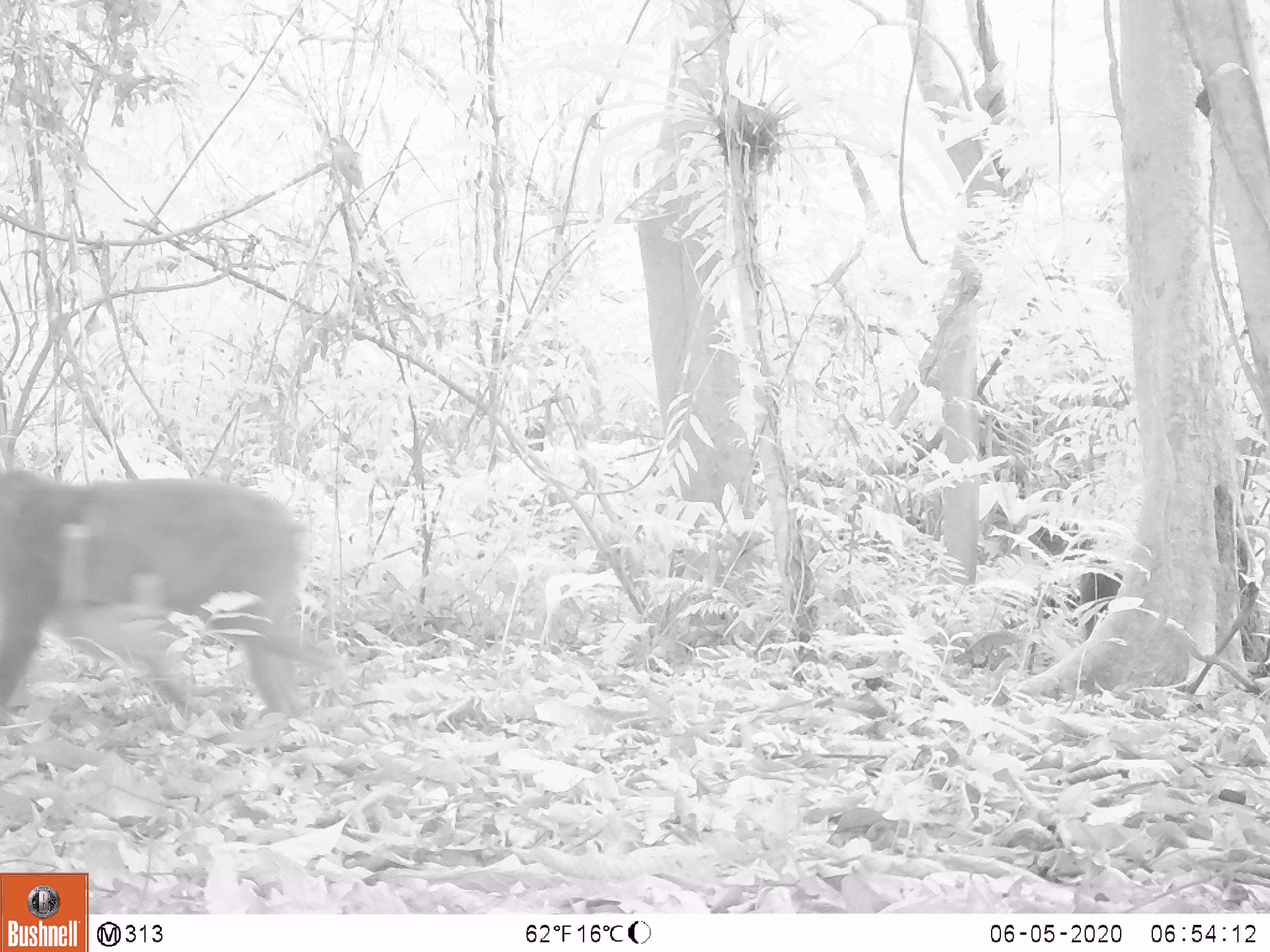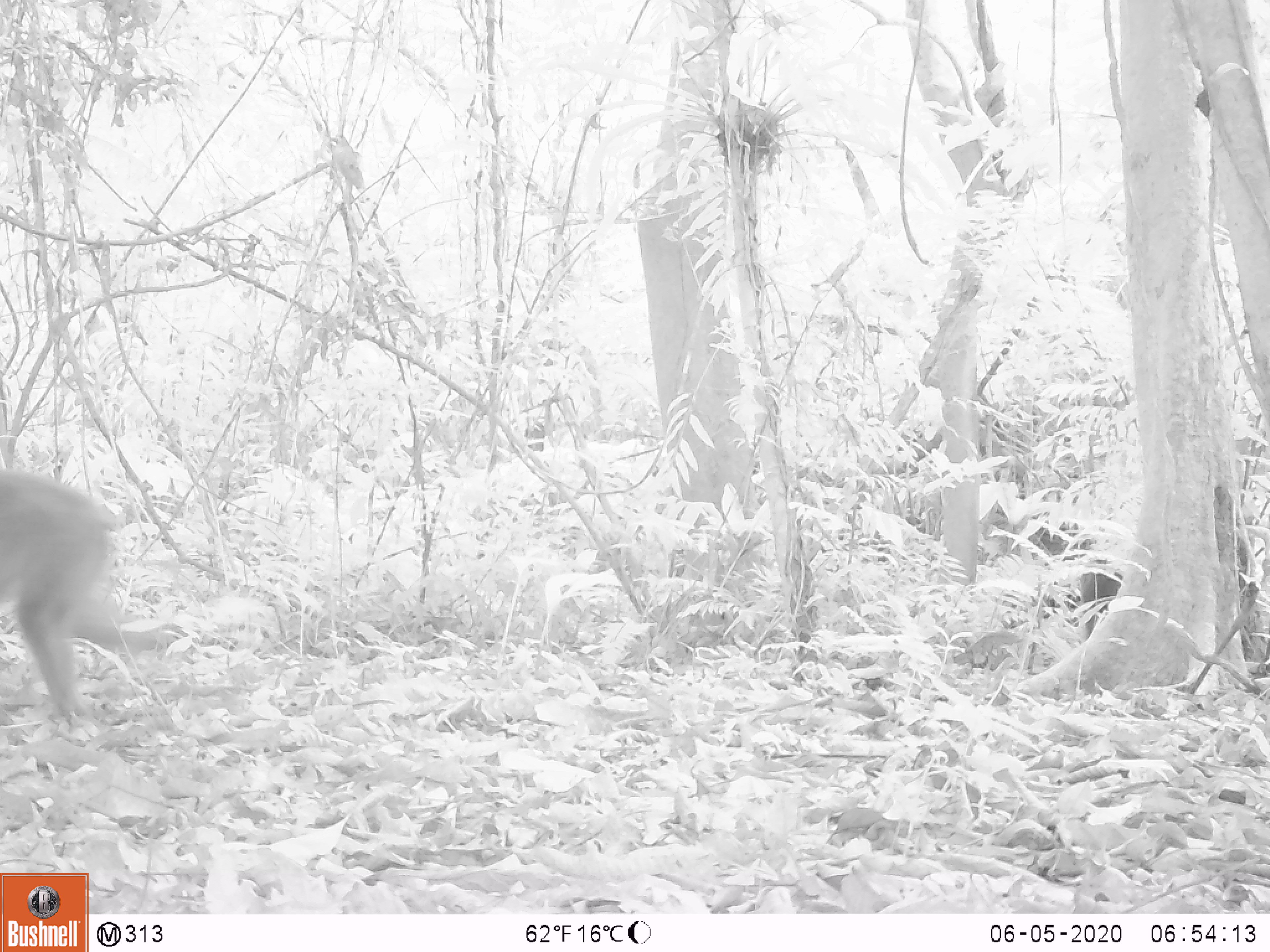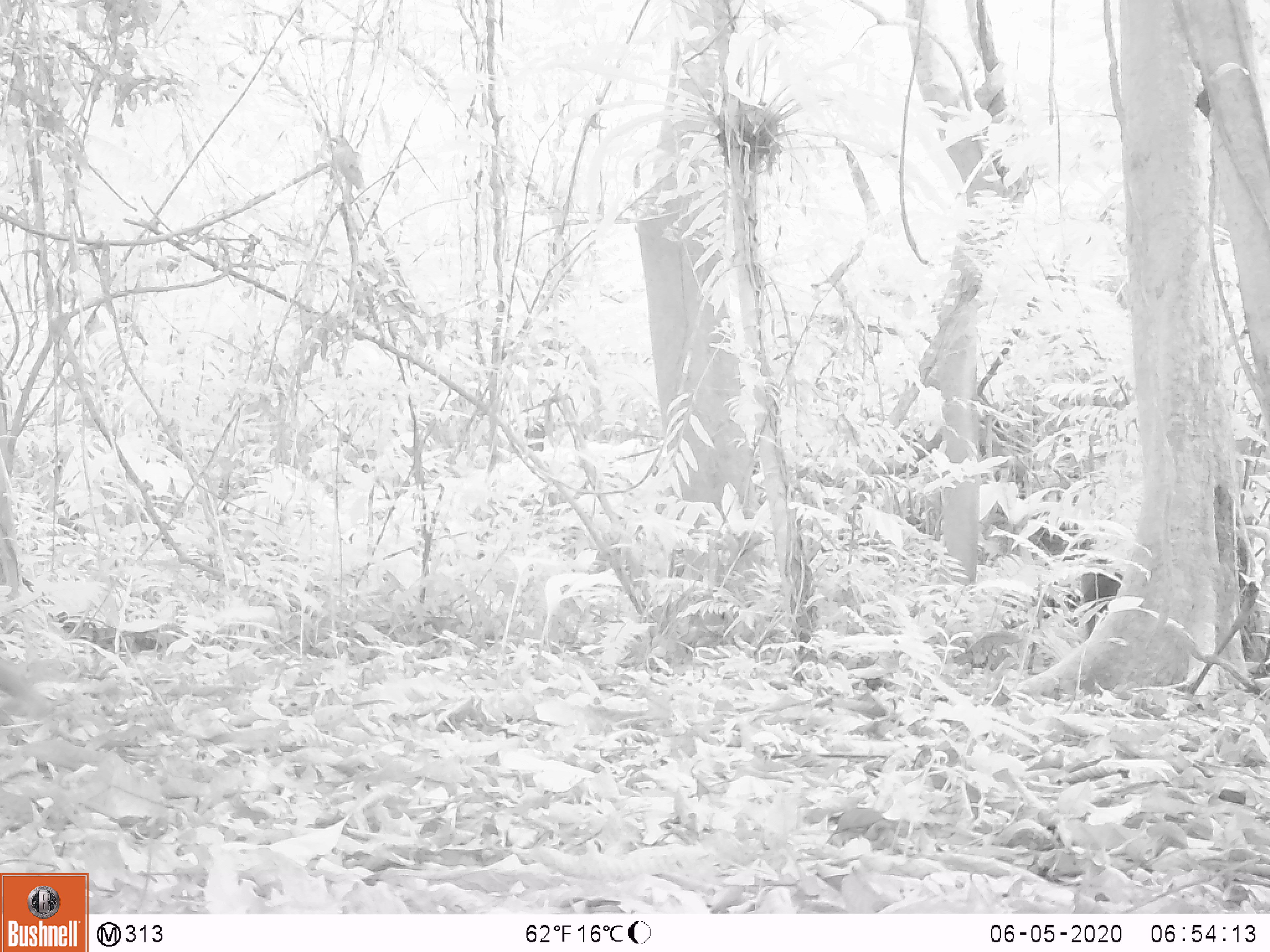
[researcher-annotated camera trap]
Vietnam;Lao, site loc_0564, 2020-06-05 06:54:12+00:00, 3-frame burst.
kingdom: Animalia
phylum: Chordata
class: Mammalia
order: Primates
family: Cercopithecidae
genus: Macaca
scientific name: Macaca arctoides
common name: stump-tailed macaque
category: stump tailed macaque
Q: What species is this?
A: Stump tailed macaque (stump-tailed macaque) (Macaca arctoides).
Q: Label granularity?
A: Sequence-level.